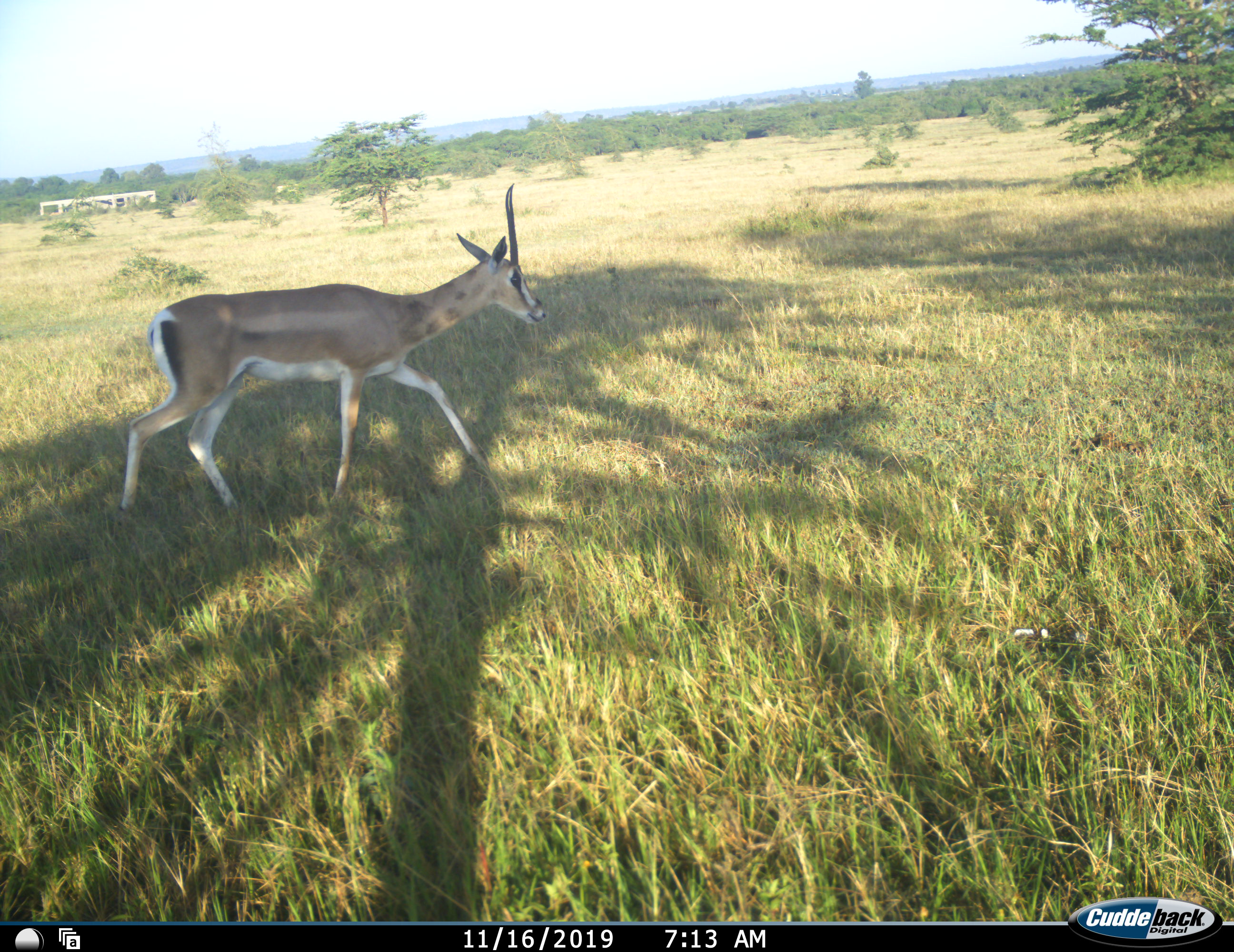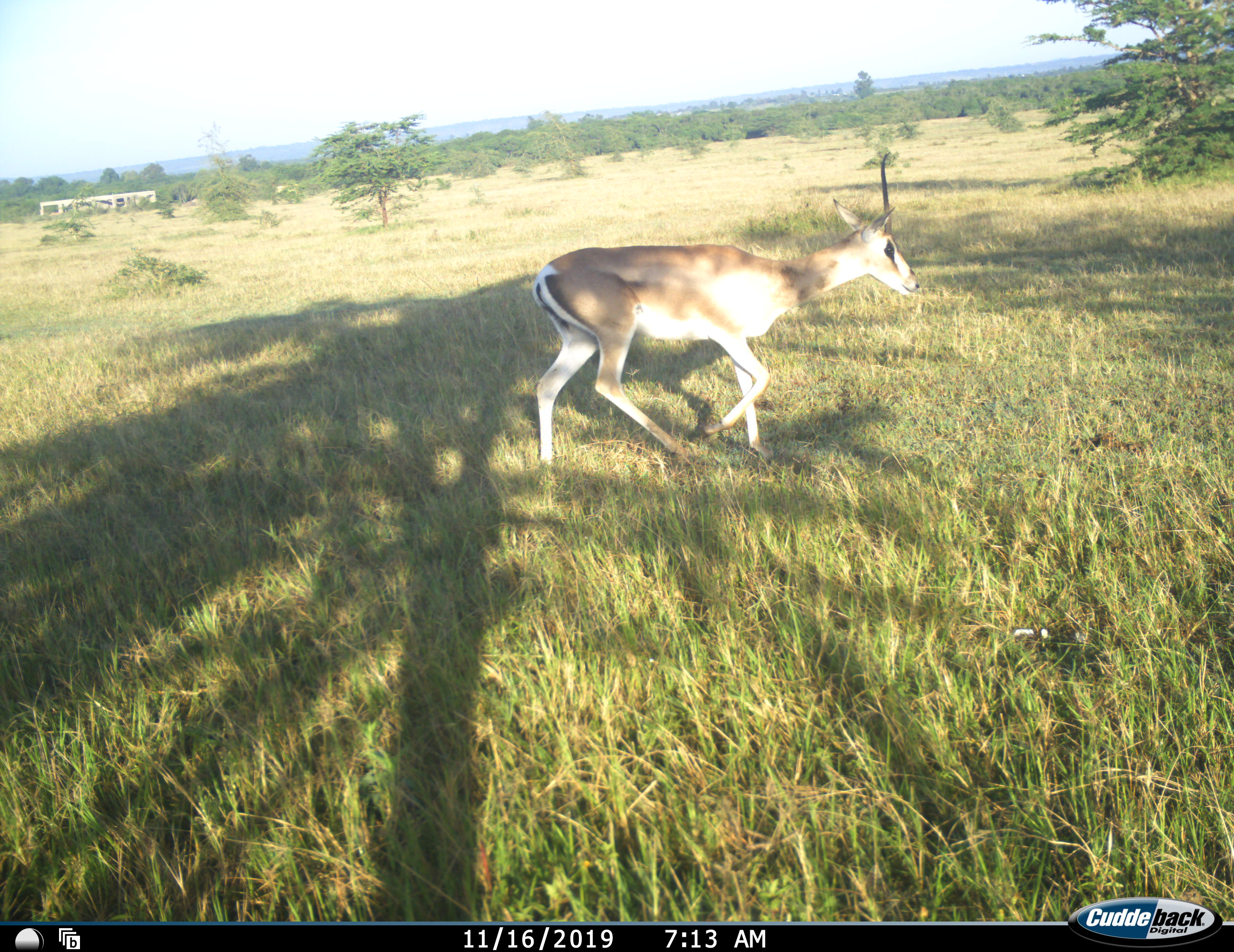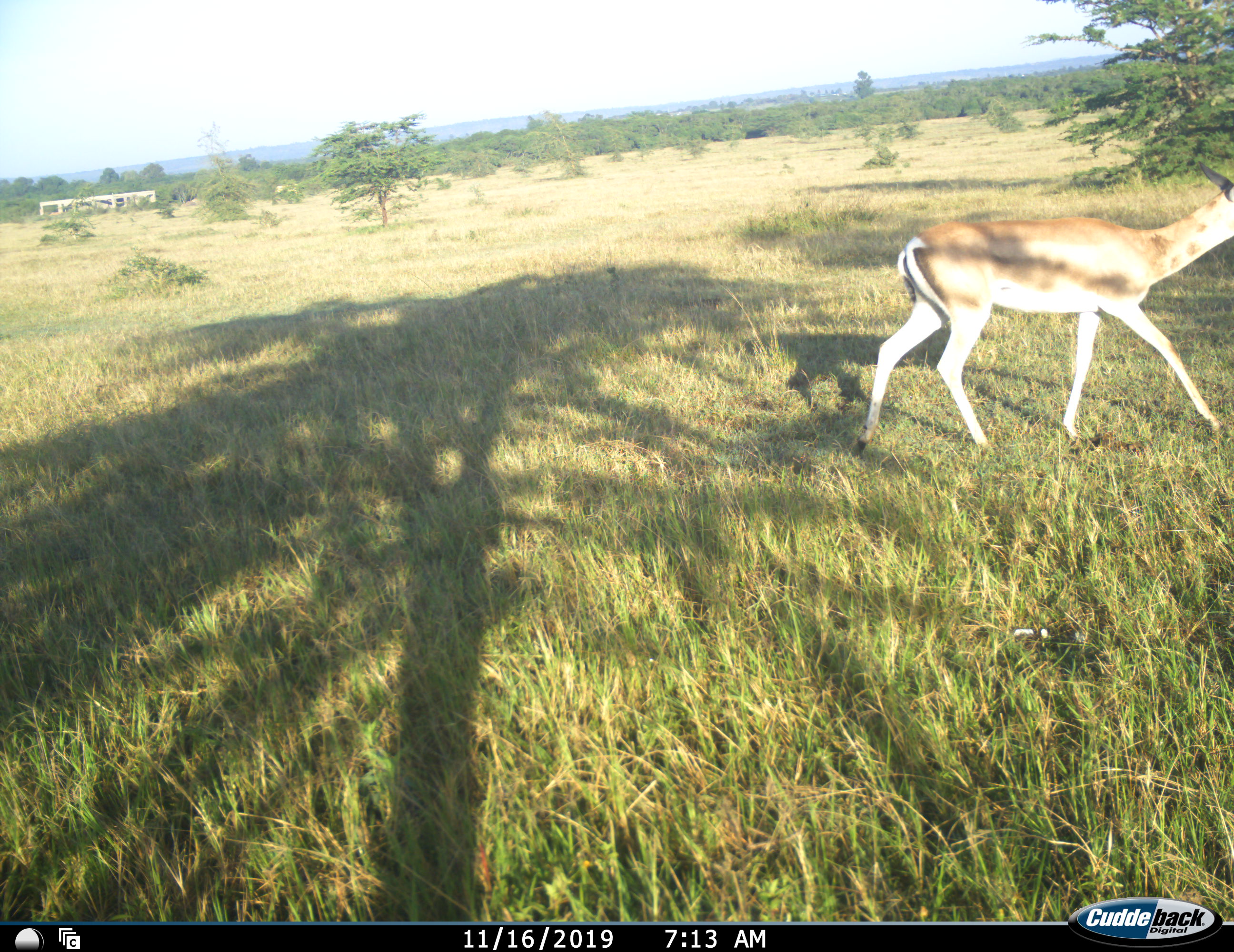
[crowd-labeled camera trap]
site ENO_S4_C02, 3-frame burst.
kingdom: Animalia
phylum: Chordata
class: Mammalia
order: Artiodactyla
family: Bovidae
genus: Nanger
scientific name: Nanger granti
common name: grant's gazelle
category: gazellegrants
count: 1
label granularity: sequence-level